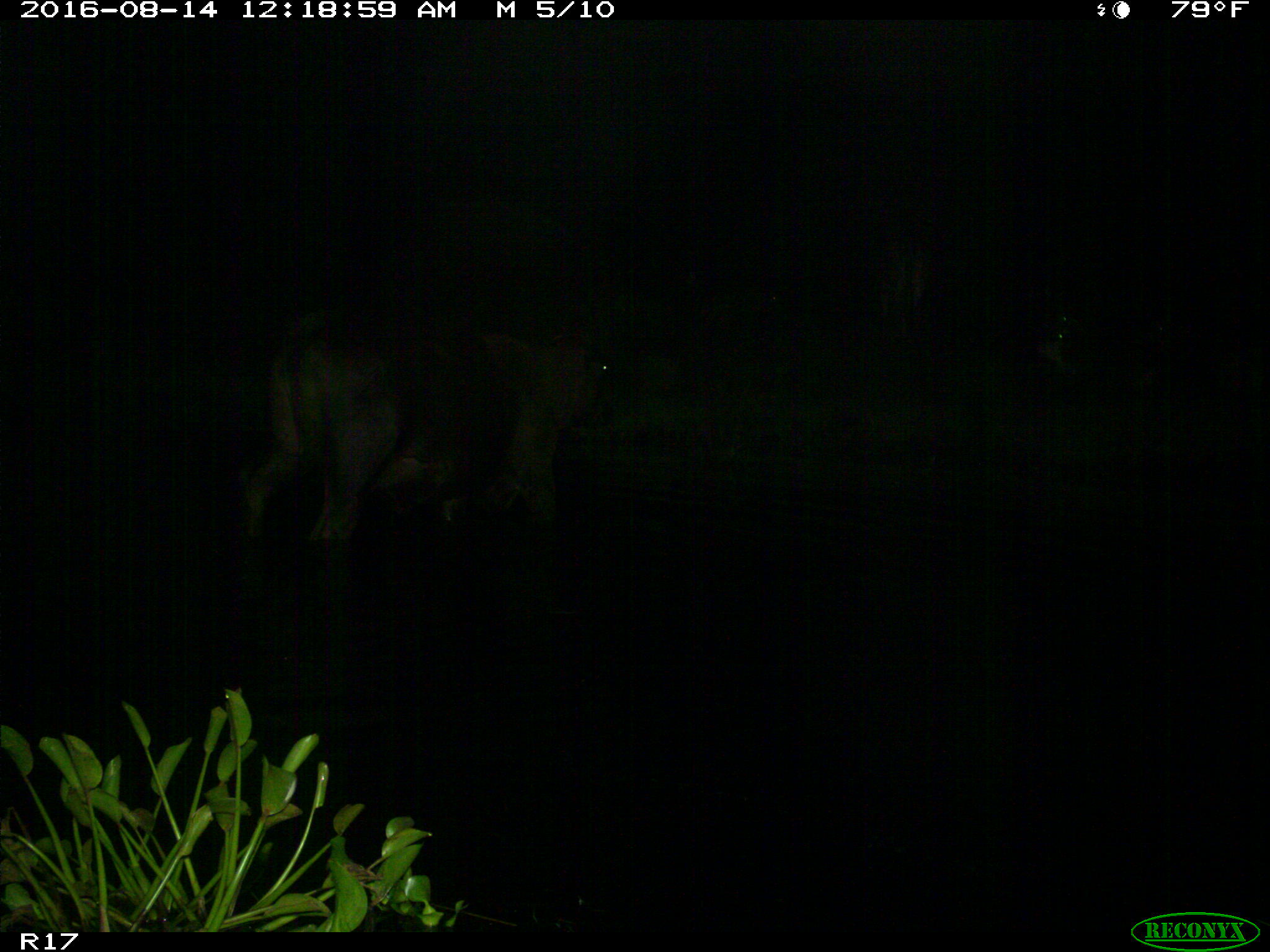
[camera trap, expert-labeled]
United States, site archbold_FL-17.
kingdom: Animalia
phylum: Chordata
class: Mammalia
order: Artiodactyla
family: Bovidae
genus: Bos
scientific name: Bos taurus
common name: domestic cow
Bos taurus (domestic cow).